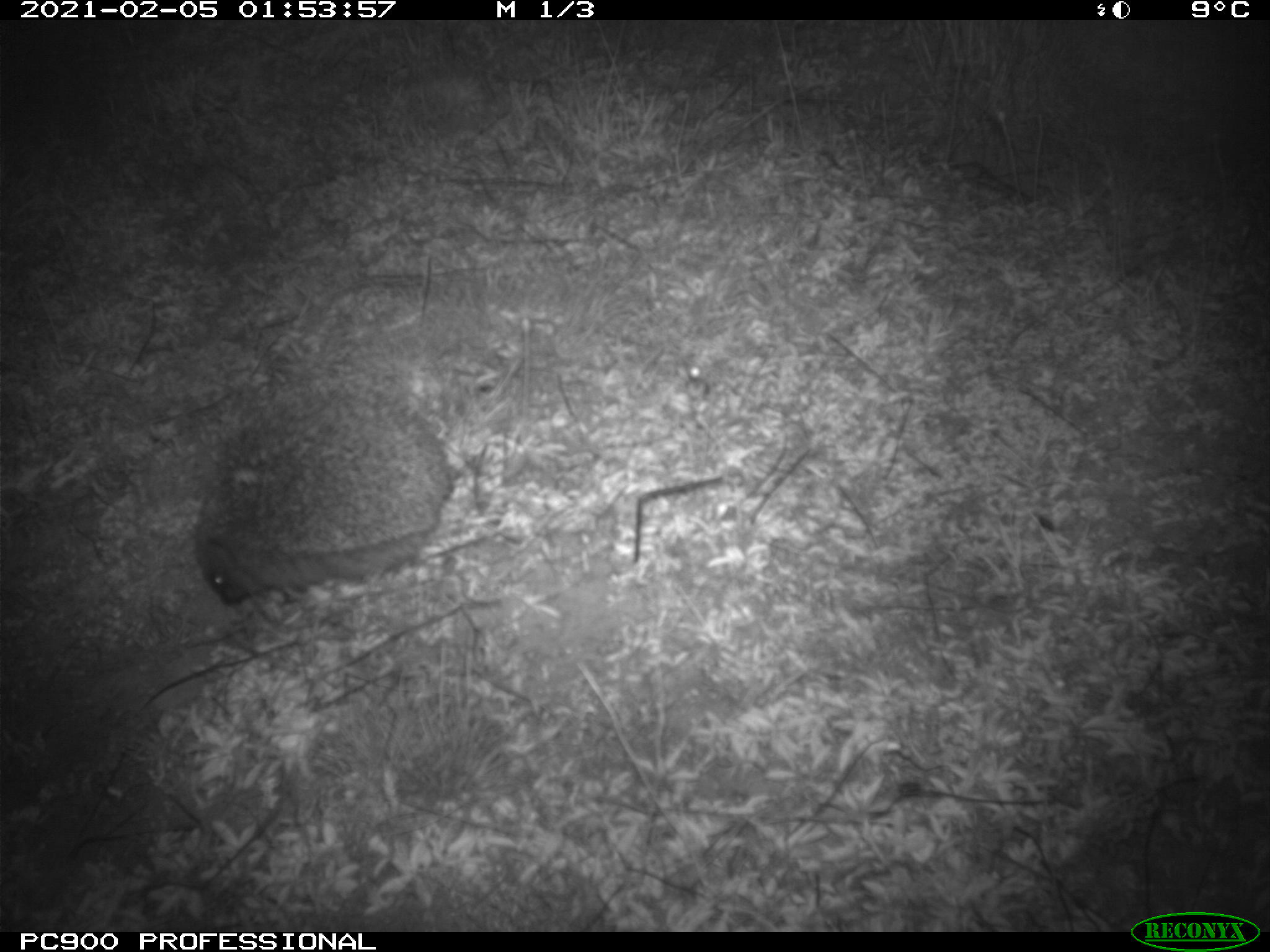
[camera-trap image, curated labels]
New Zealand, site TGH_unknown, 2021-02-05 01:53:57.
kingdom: Animalia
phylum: Chordata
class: Mammalia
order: Eulipotyphla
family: Erinaceidae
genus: Erinaceus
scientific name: Erinaceus europaeus europaeus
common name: european hedgehog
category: hedgehog